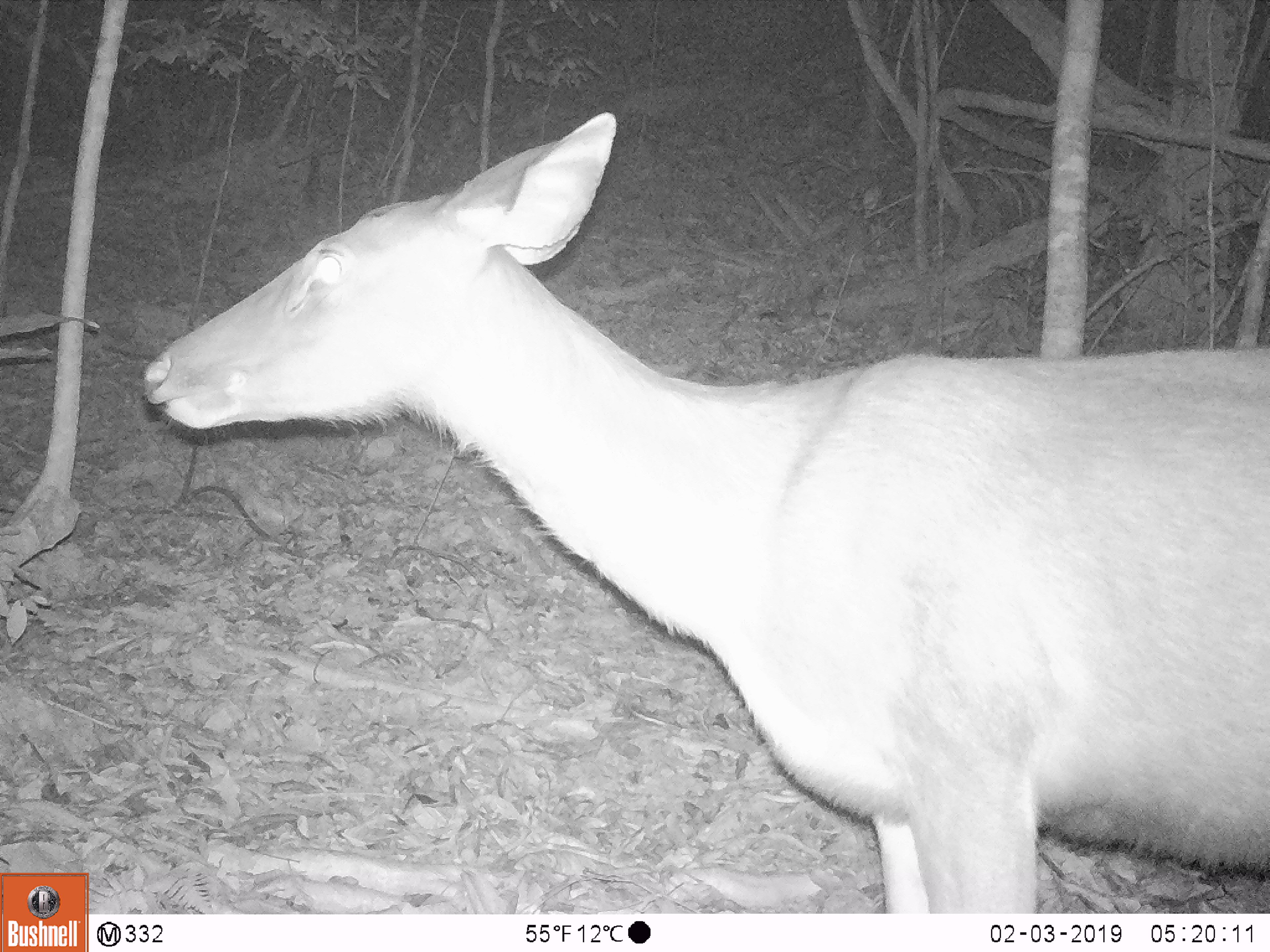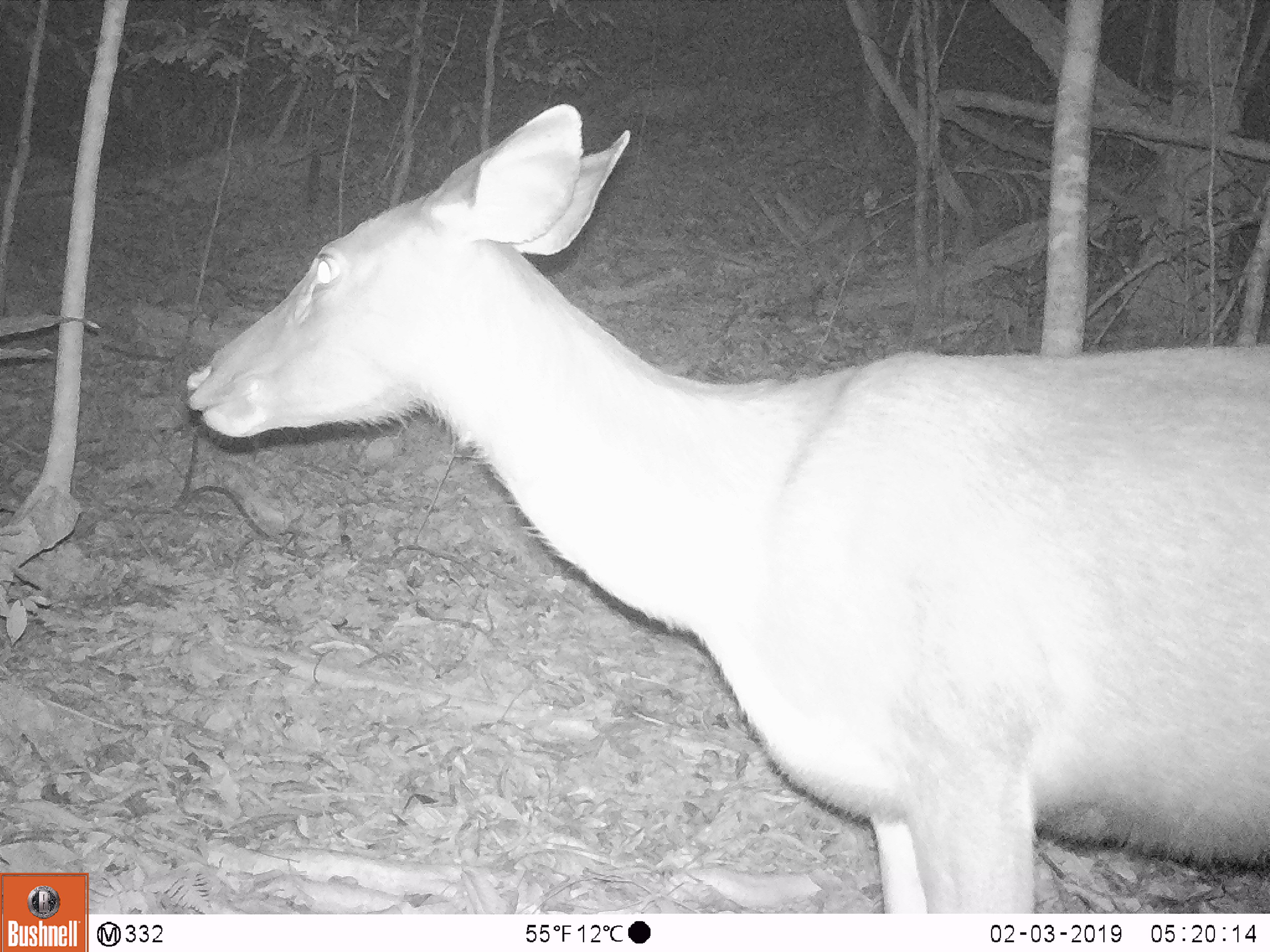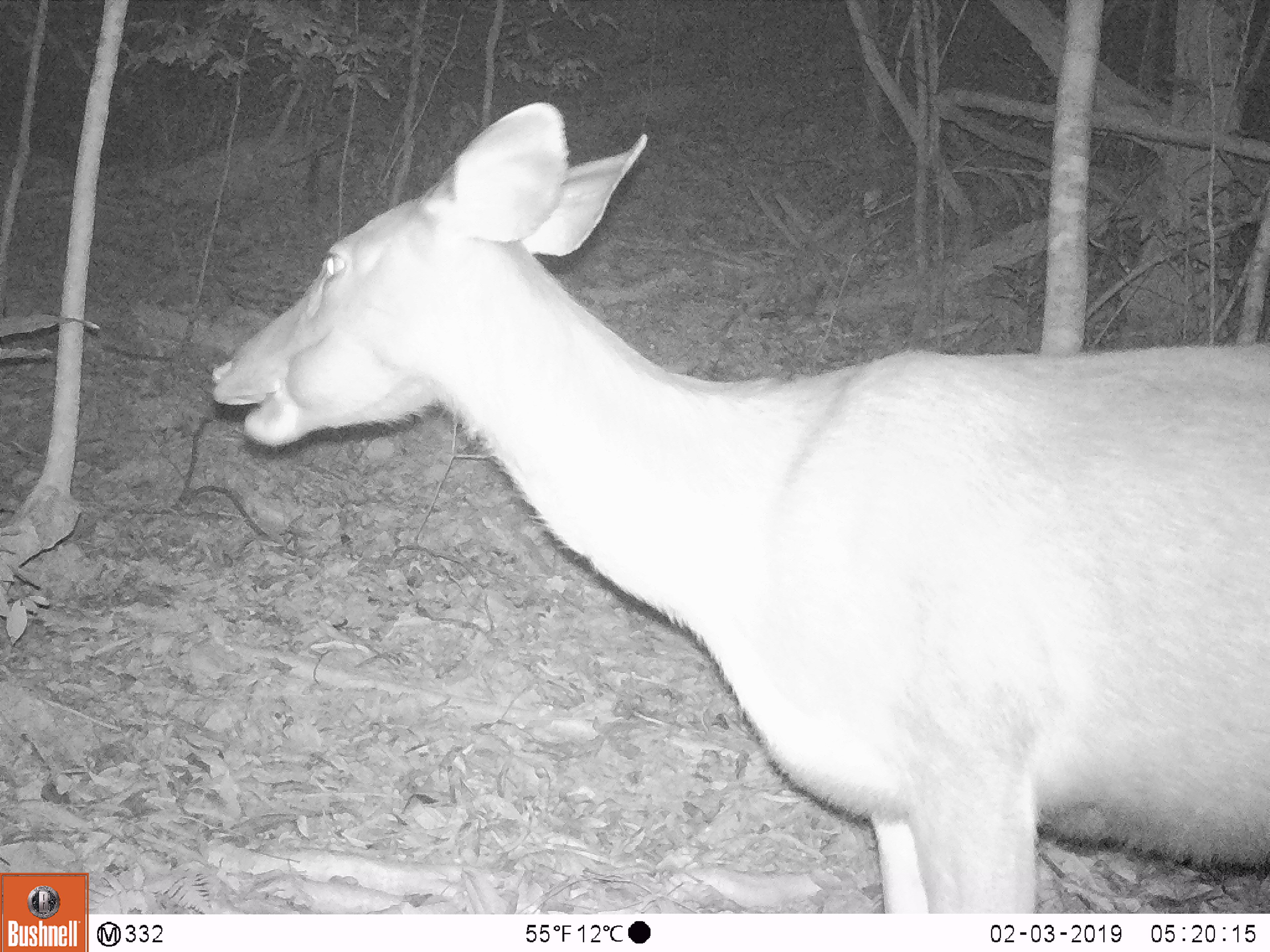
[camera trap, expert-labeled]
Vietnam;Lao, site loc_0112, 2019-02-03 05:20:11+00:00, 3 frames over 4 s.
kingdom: Animalia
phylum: Chordata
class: Mammalia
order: Artiodactyla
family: Cervidae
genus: Rusa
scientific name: Rusa unicolor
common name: sambar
Sambar (Rusa unicolor). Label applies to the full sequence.